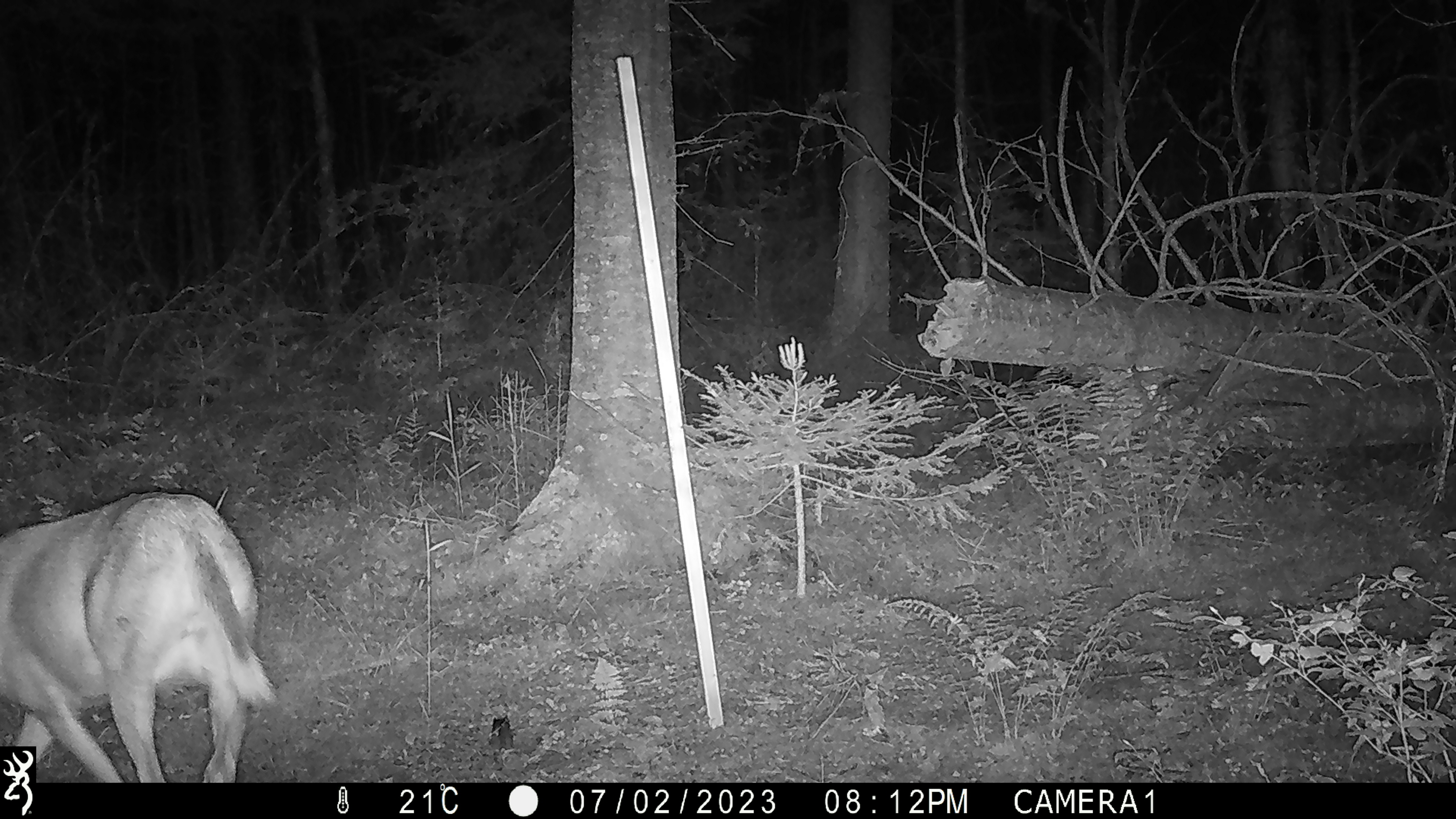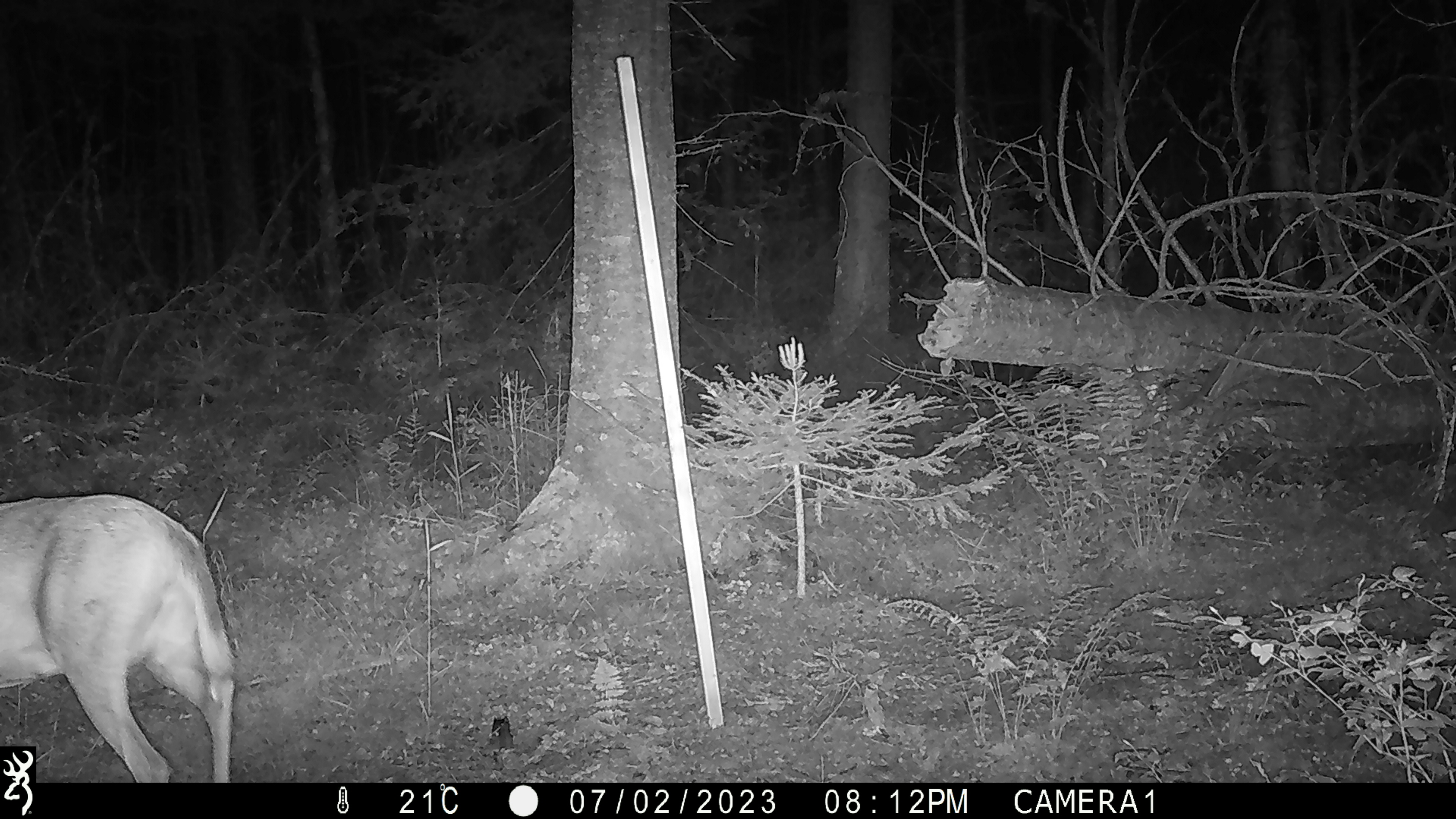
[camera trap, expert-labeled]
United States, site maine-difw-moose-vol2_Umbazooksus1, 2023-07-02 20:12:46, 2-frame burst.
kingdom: Animalia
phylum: Chordata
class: Mammalia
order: Artiodactyla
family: Cervidae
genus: Odocoileus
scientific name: Odocoileus virginianus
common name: white-tailed deer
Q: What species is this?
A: White-tailed deer (Odocoileus virginianus).